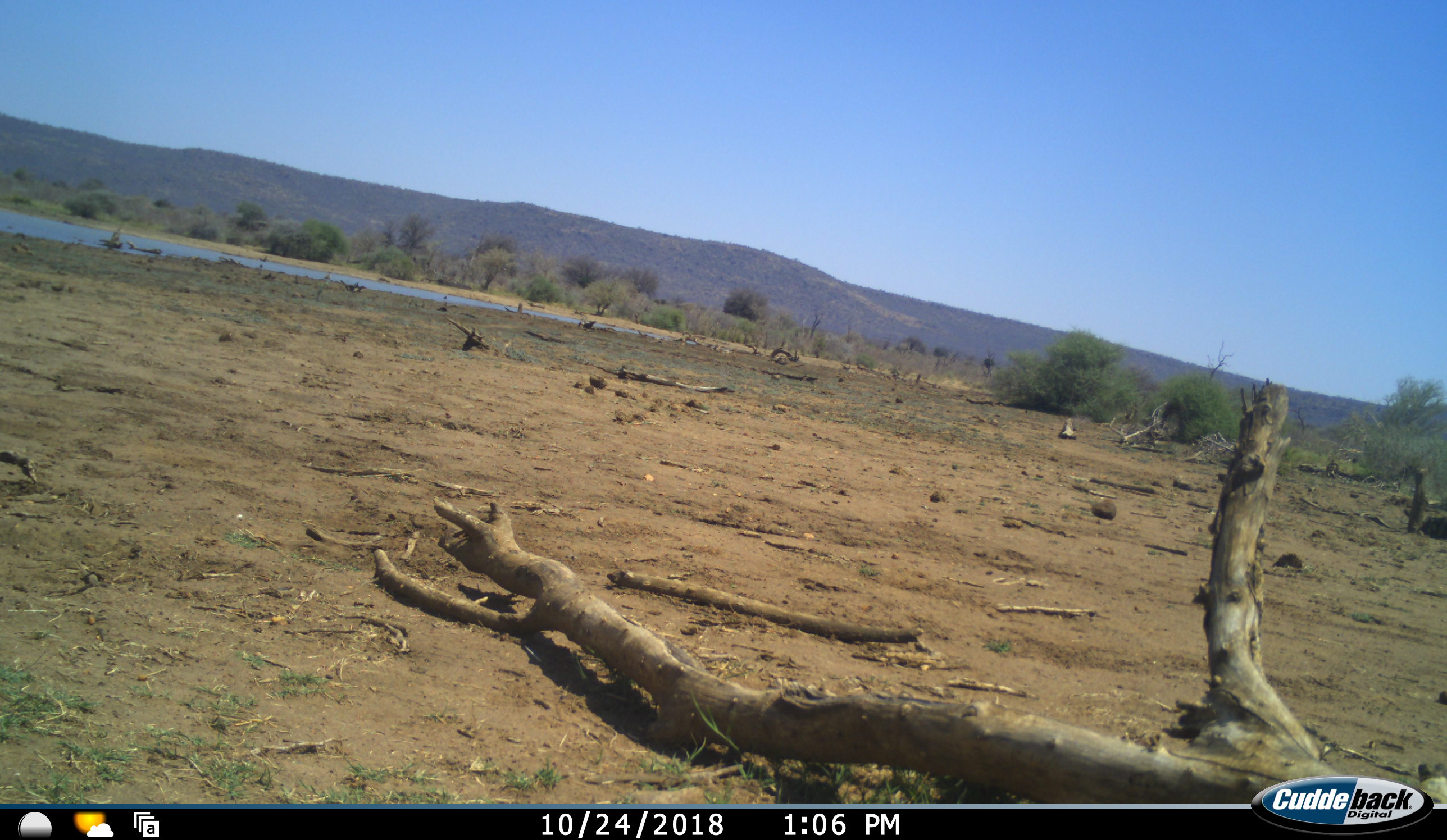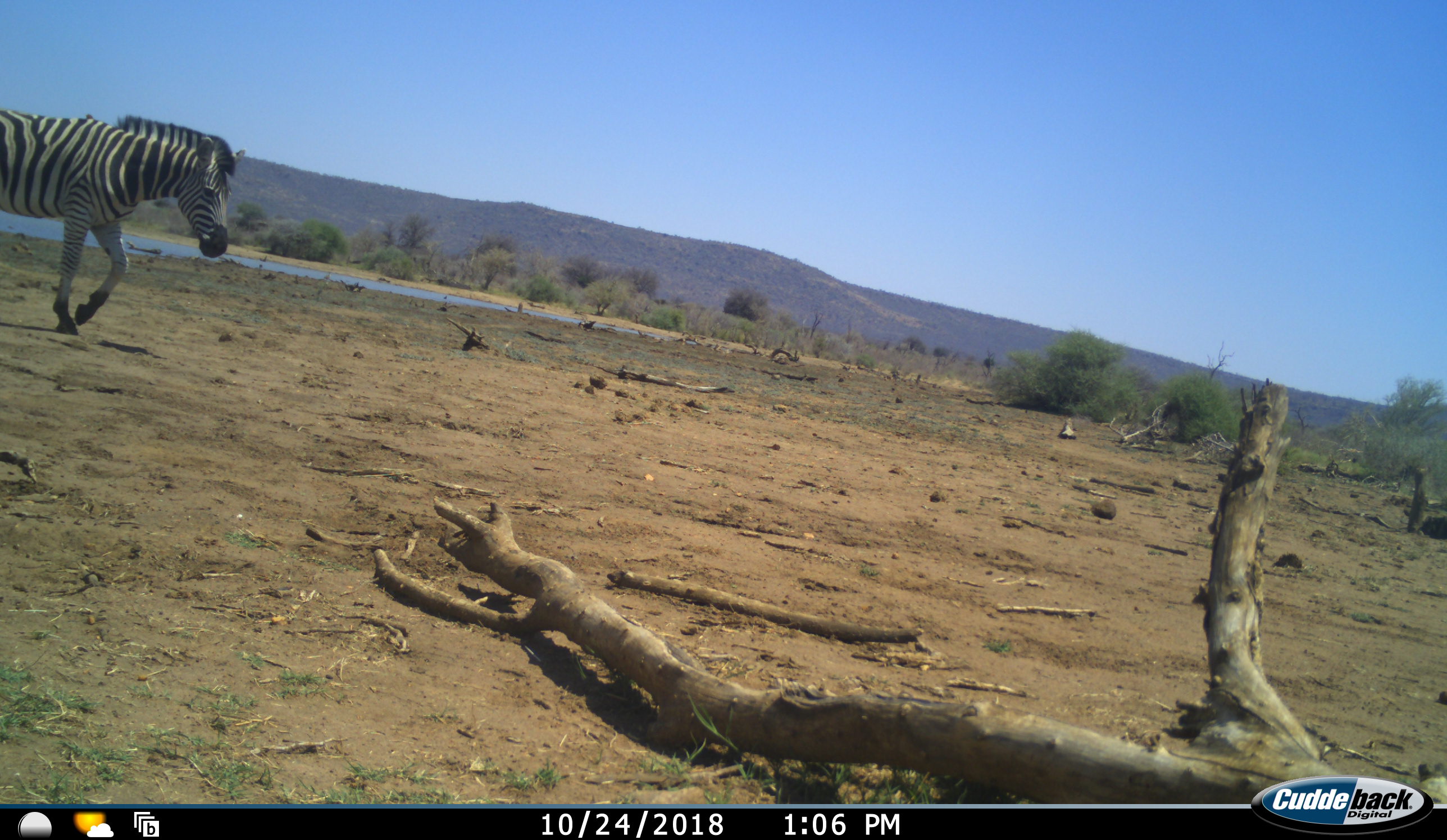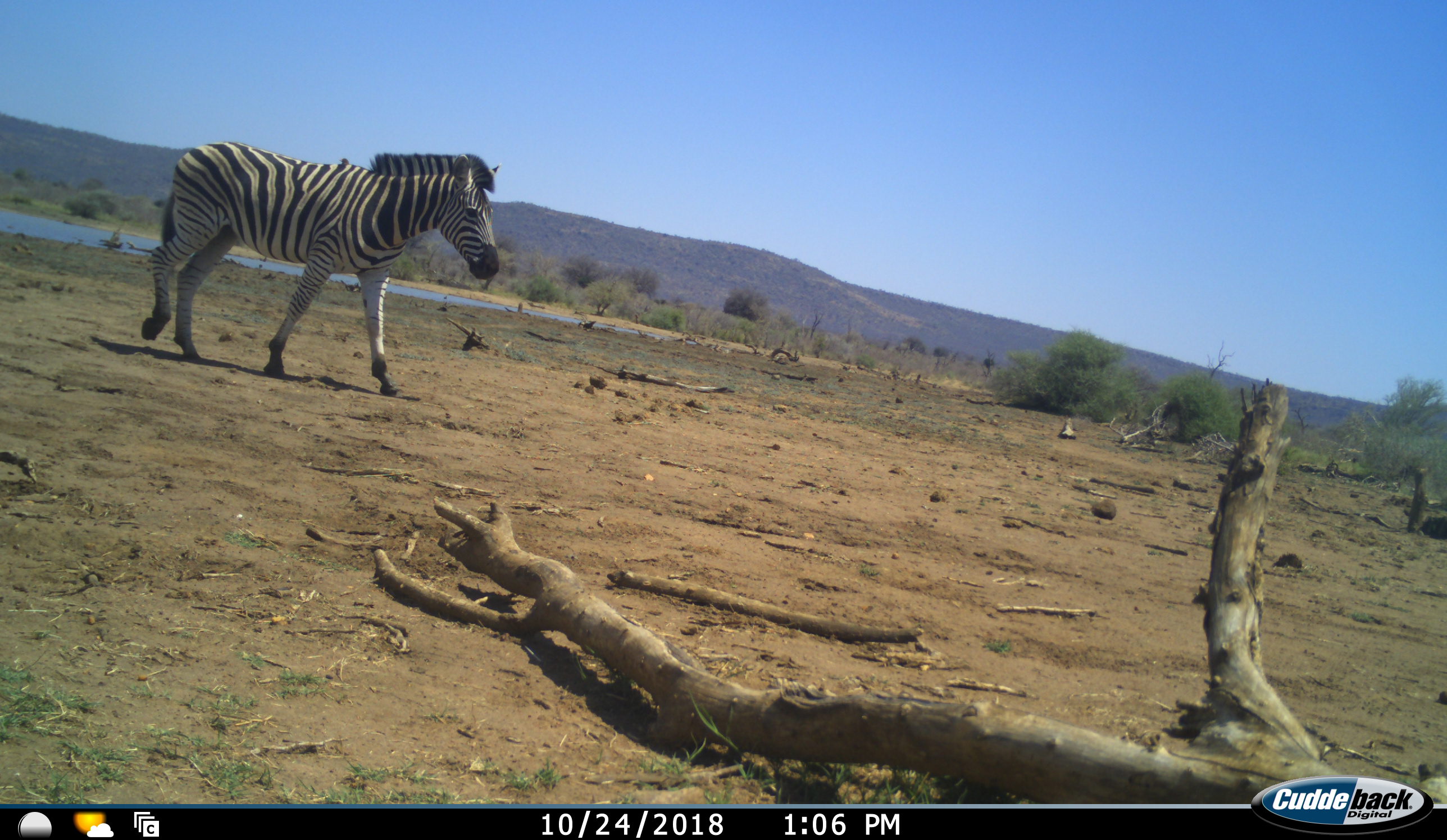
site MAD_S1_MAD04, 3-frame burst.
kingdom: Animalia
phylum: Chordata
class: Mammalia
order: Perissodactyla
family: Equidae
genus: Equus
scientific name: Equus quagga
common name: plains zebra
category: zebraplains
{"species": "zebraplains (plains zebra) (Equus quagga)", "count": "1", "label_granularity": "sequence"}